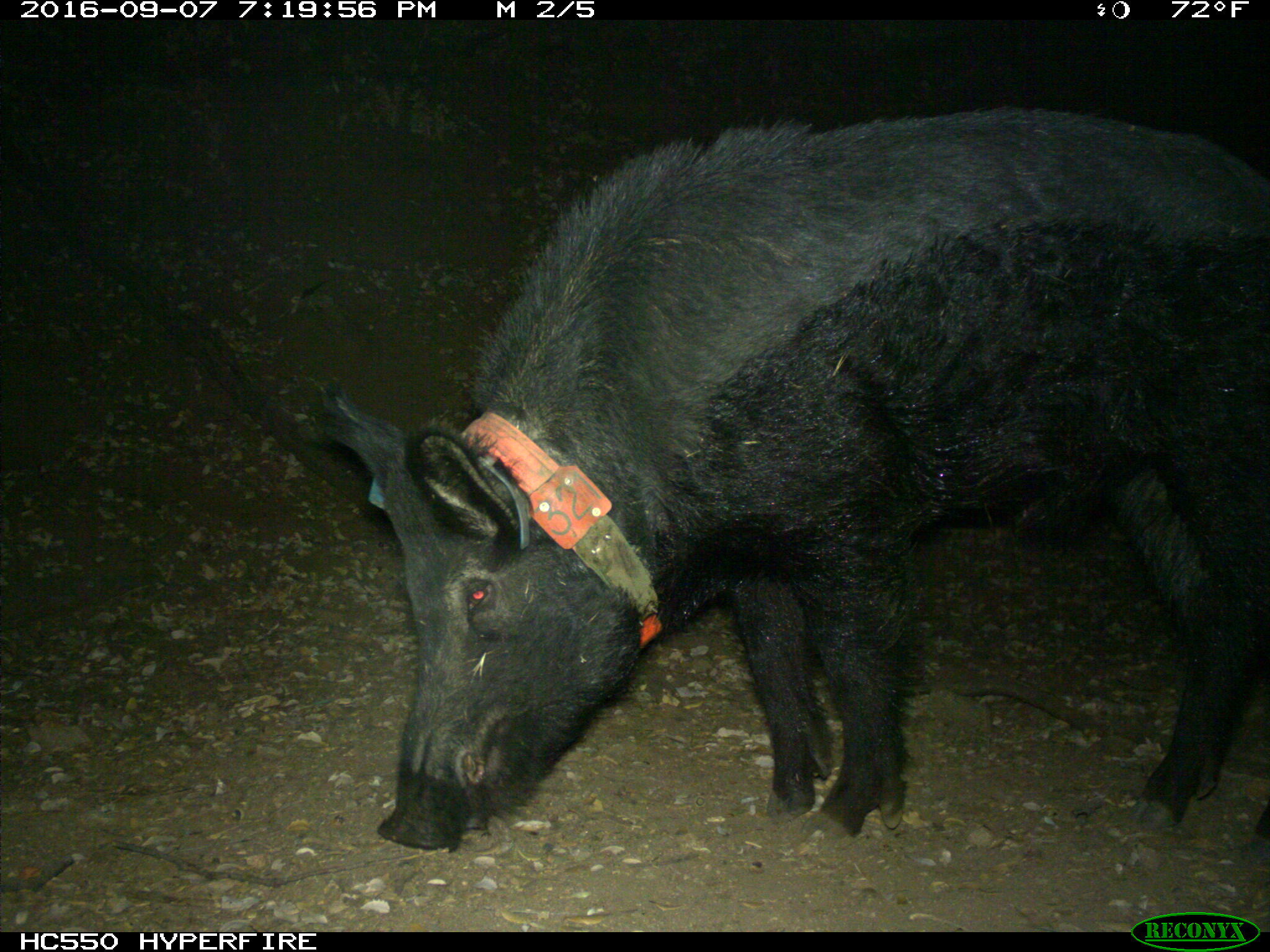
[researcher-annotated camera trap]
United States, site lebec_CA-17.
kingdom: Animalia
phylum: Chordata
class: Mammalia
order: Artiodactyla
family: Suidae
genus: Sus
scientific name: Sus scrofa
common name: wild boar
Sus scrofa (wild boar).